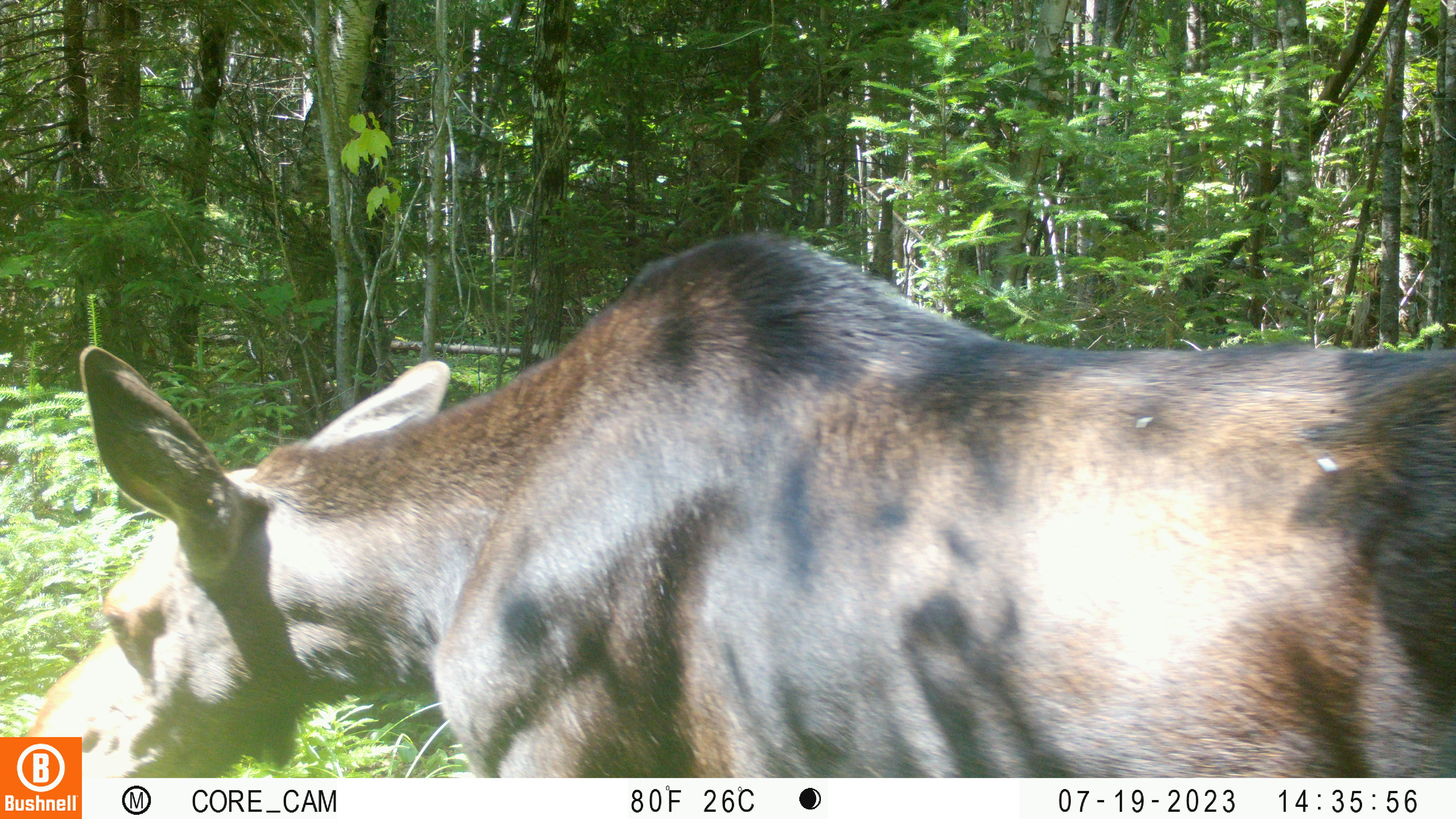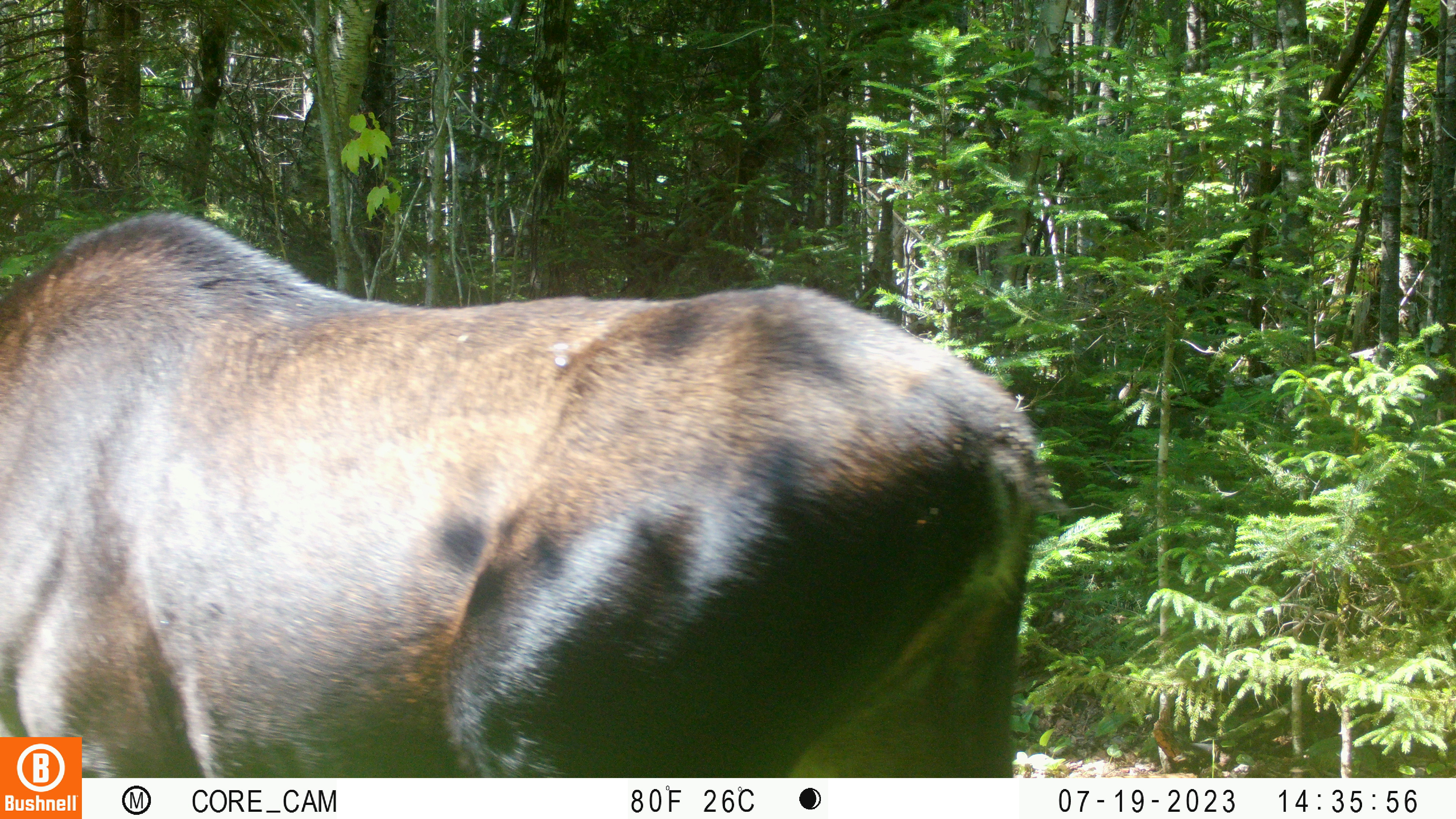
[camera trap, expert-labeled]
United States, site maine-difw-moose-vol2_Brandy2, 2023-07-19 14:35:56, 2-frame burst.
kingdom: Animalia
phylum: Chordata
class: Mammalia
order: Artiodactyla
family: Cervidae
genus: Alces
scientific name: Alces alces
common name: moose